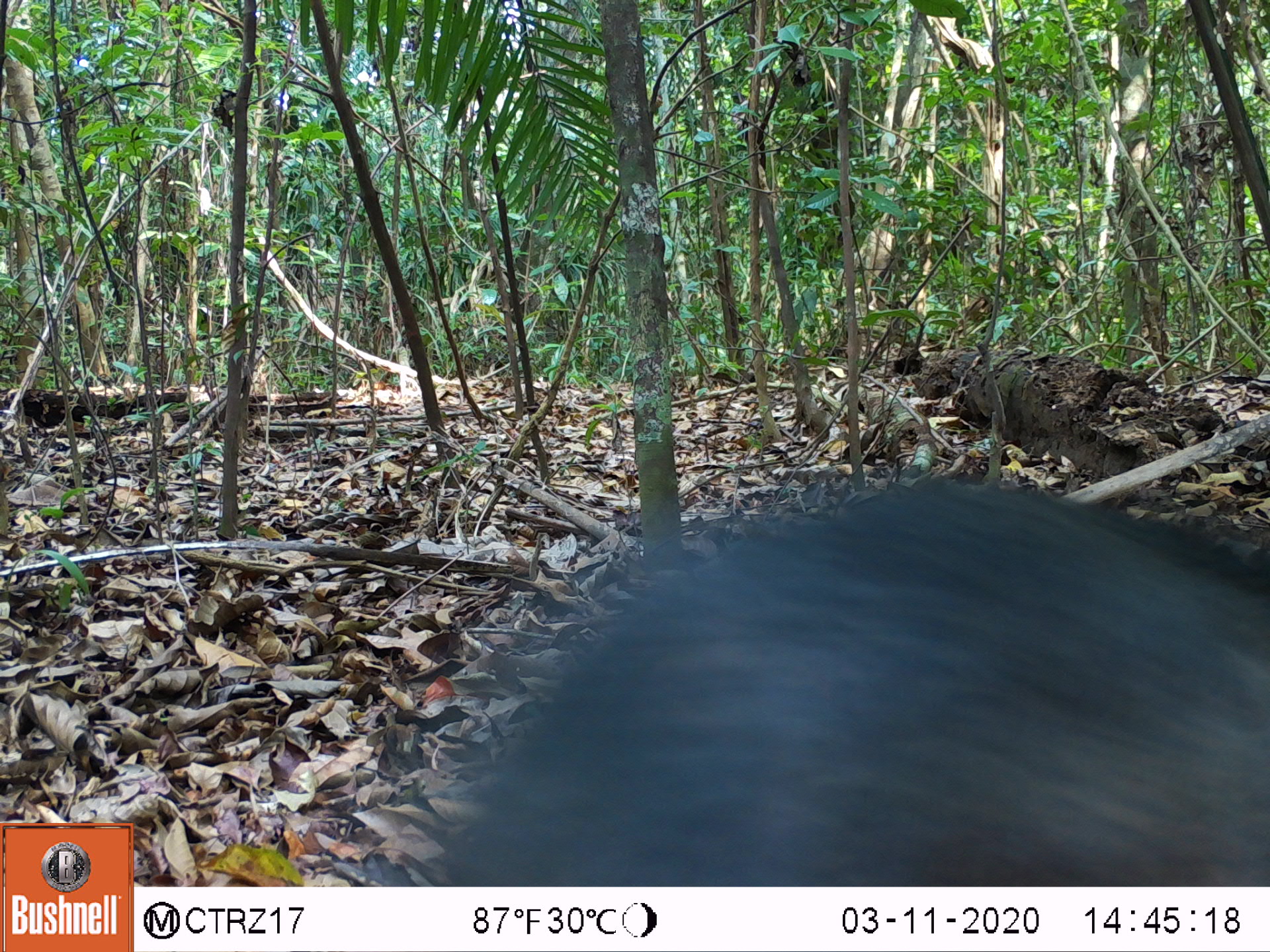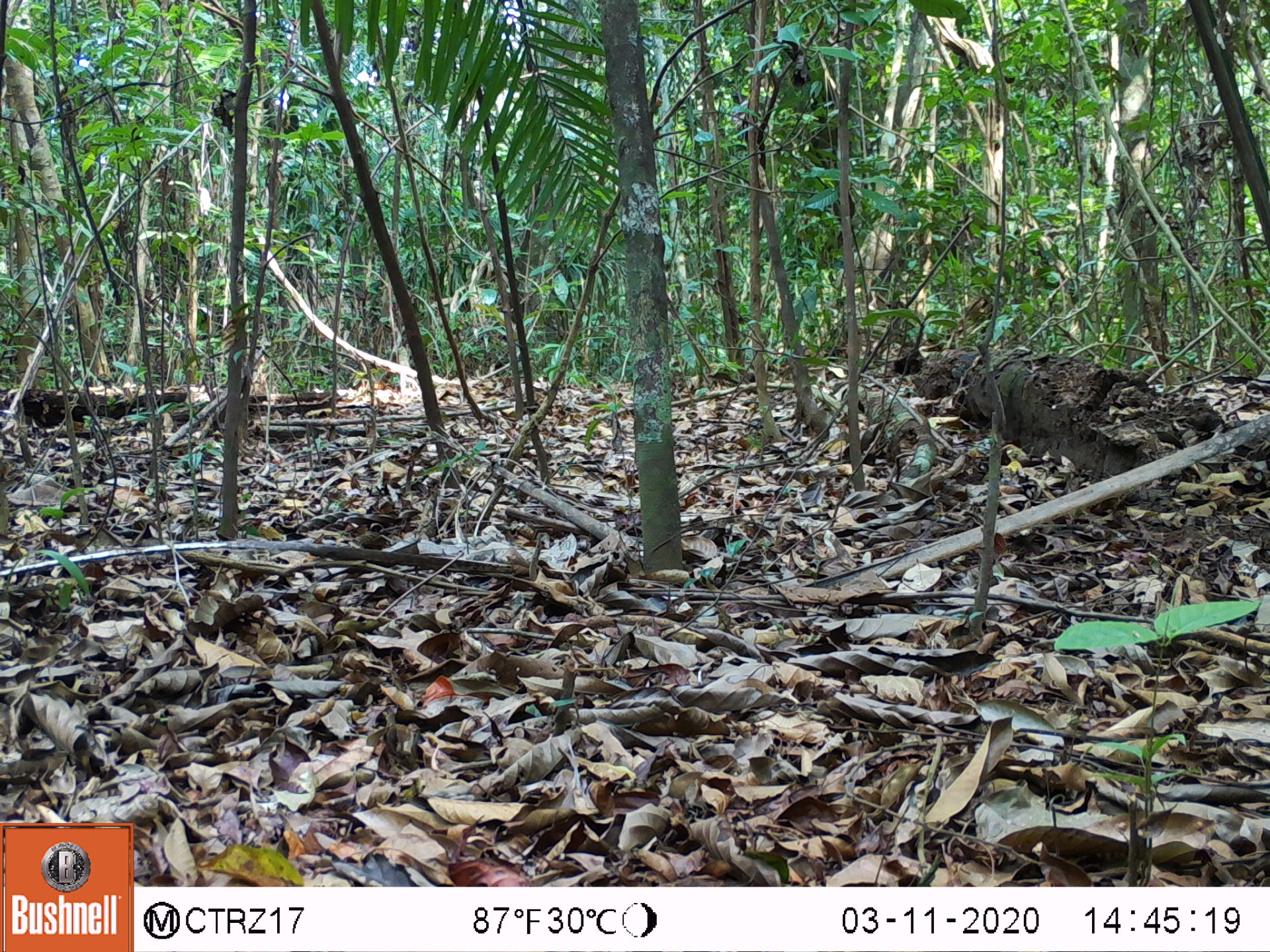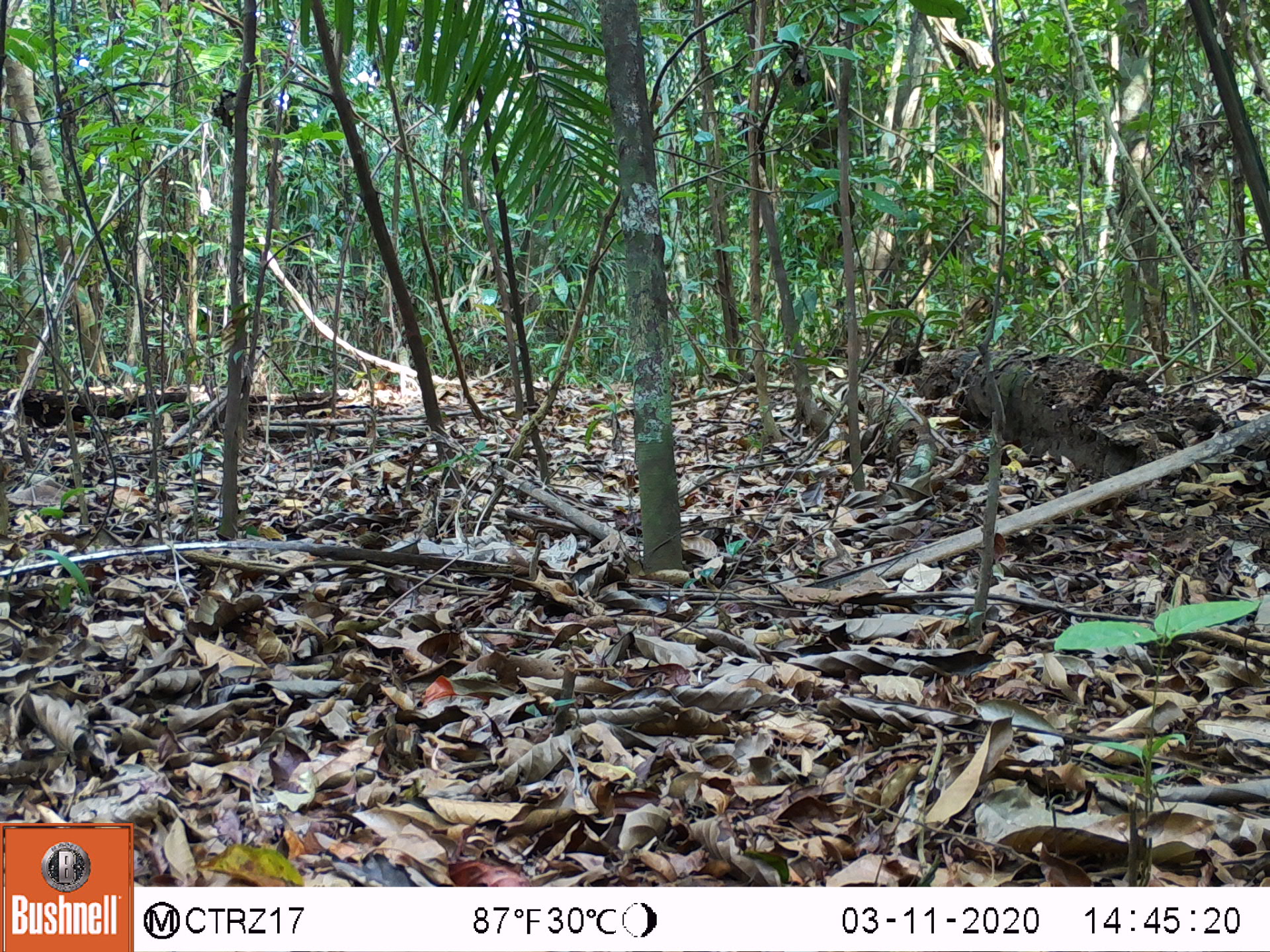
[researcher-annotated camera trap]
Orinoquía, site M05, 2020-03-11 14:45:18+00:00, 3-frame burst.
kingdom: Animalia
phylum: Chordata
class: Mammalia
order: Artiodactyla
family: Tayassuidae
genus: Pecari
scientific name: Pecari tajacu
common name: collared peccary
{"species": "collared peccary (Pecari tajacu)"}